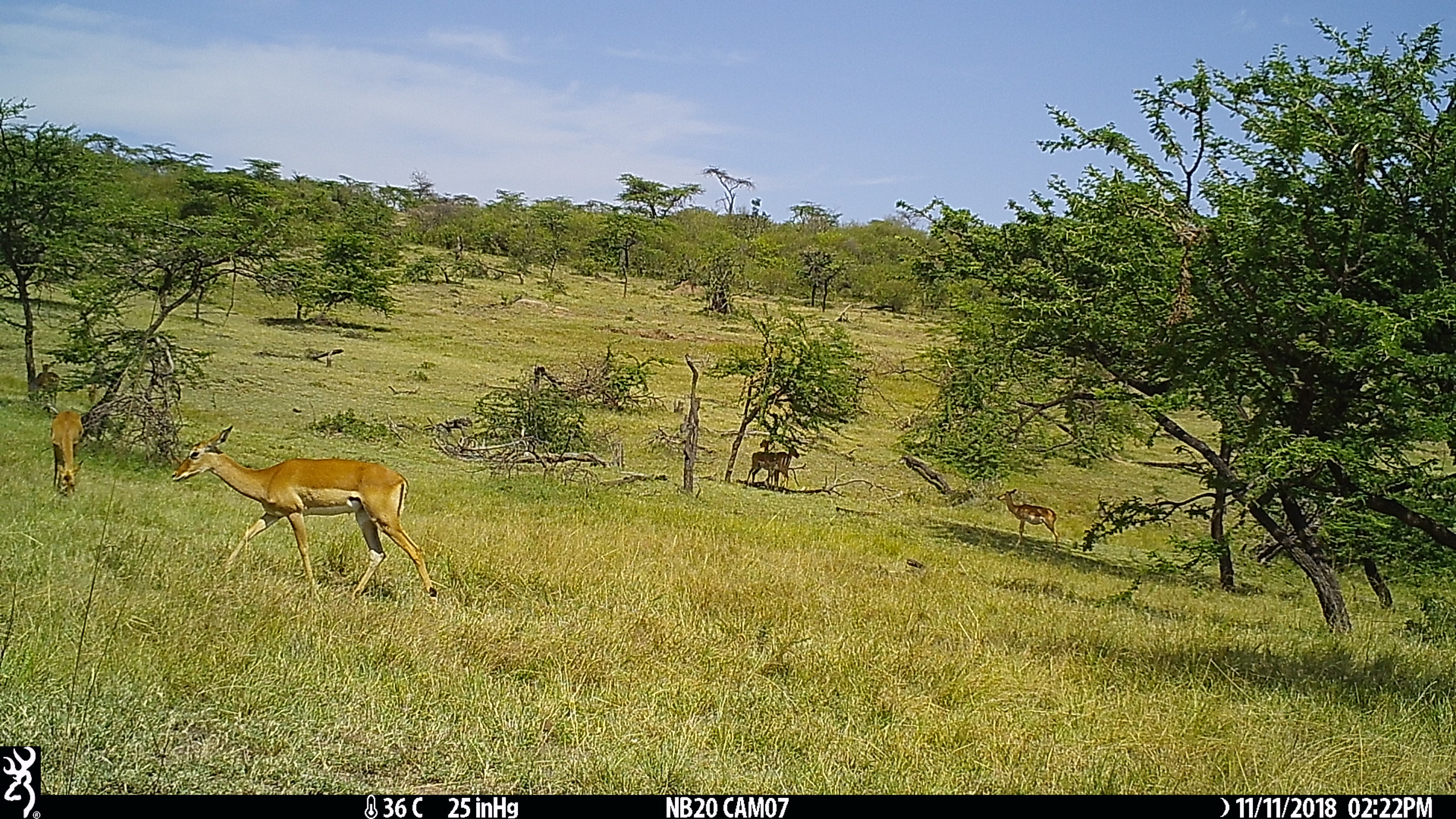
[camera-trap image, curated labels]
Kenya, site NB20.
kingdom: Animalia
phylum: Chordata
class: Mammalia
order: Artiodactyla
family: Bovidae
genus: Aepyceros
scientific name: Aepyceros melampus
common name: impala